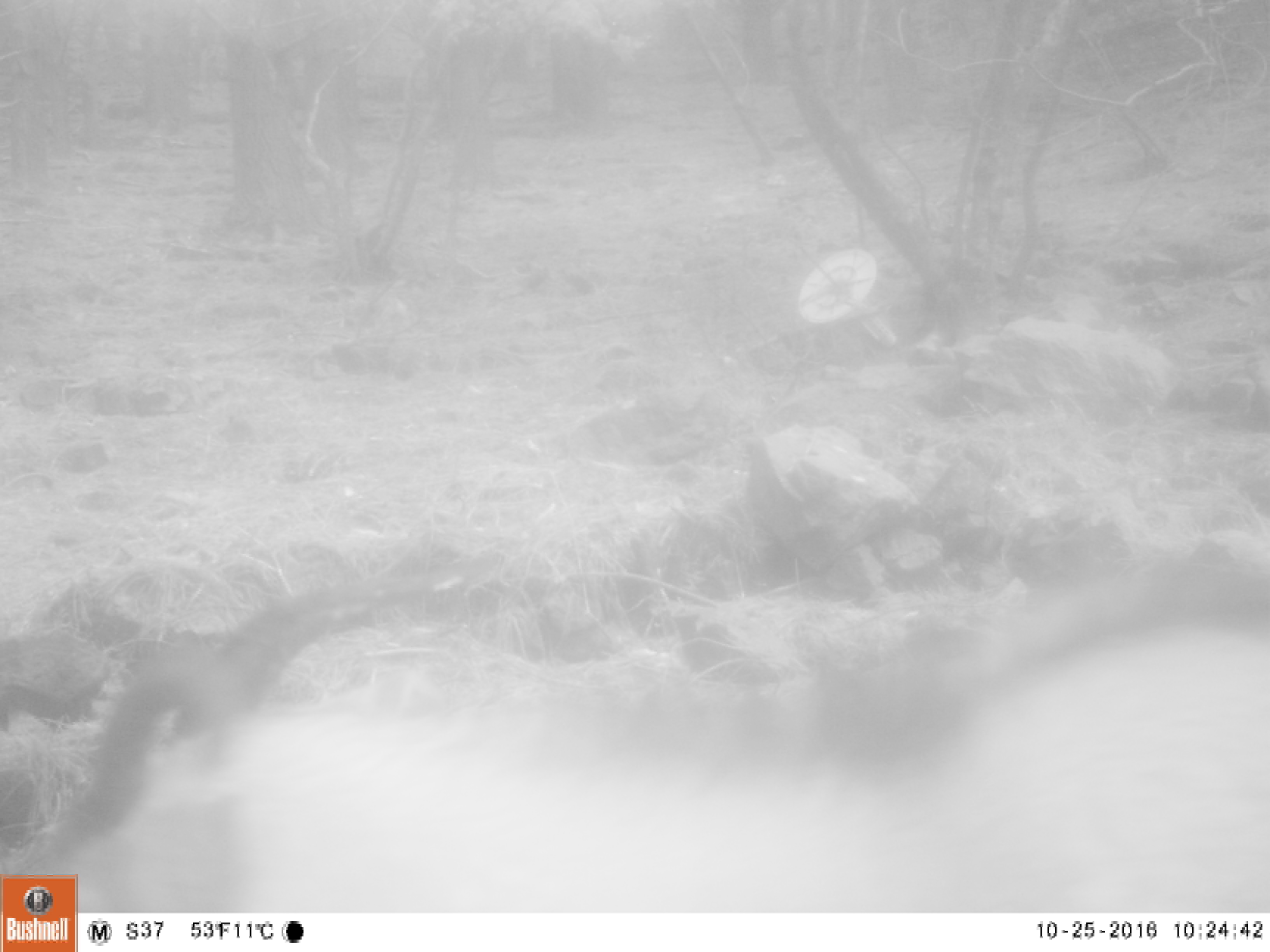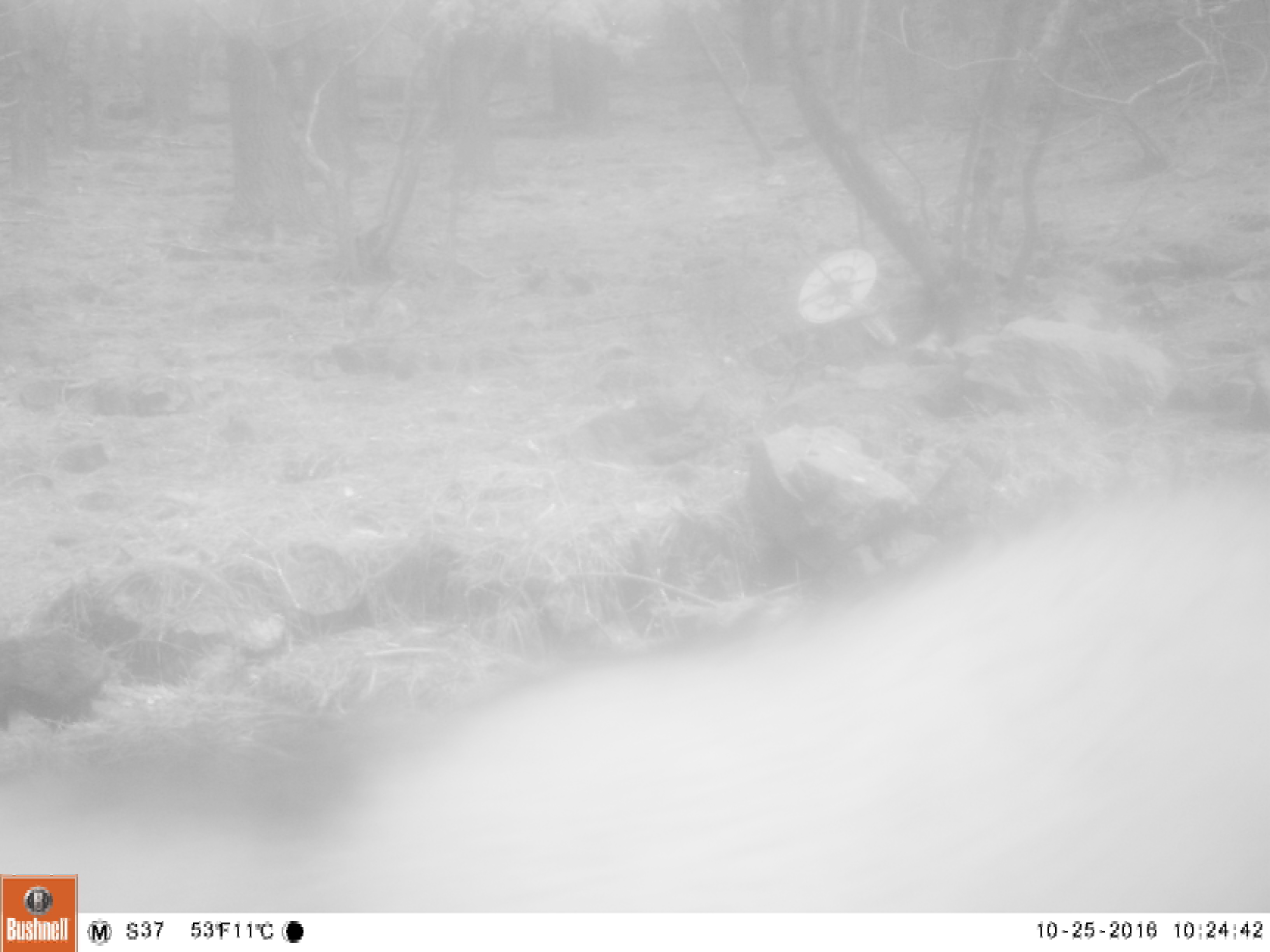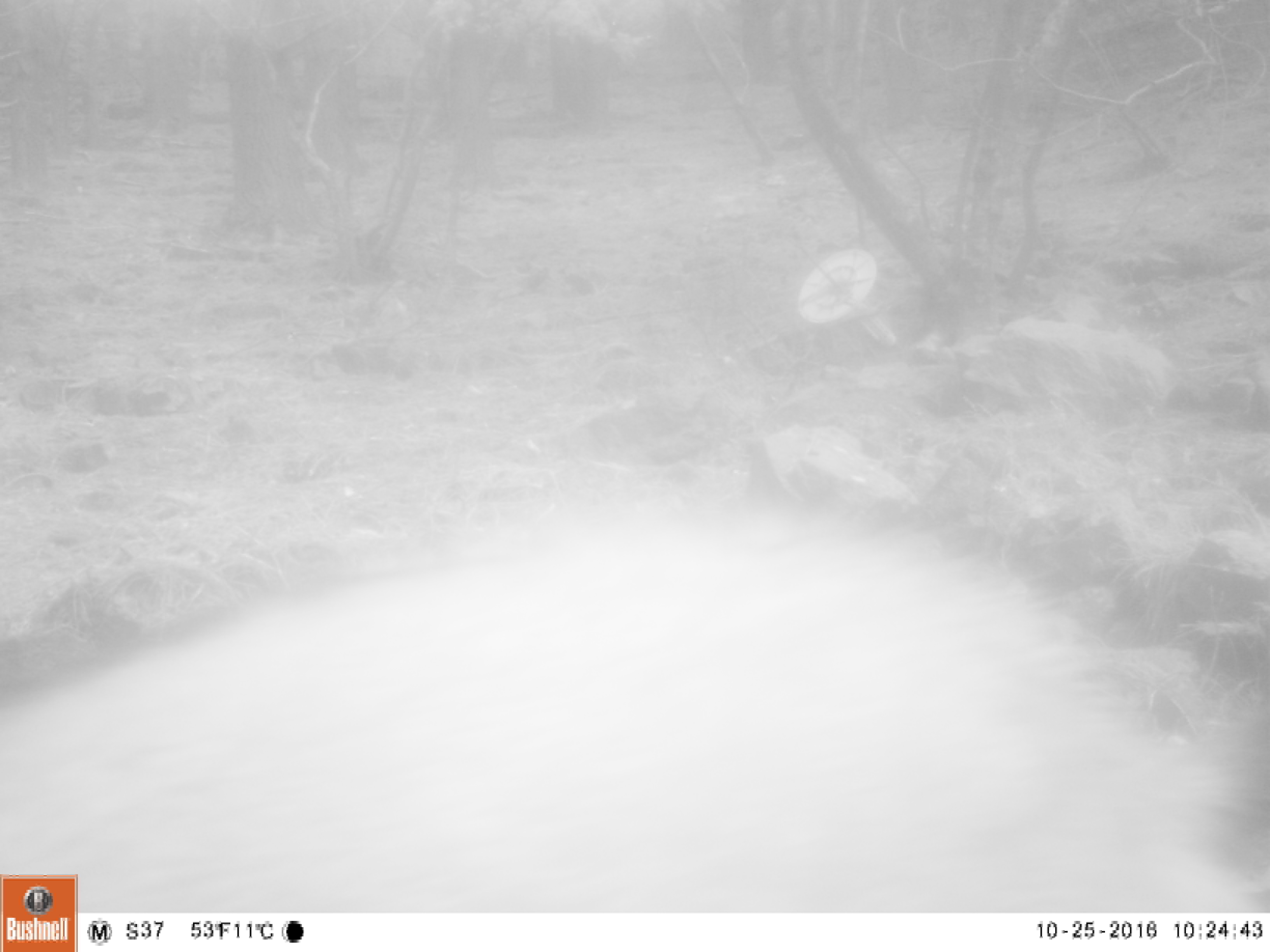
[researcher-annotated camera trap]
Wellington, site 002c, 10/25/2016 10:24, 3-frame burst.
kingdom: Animalia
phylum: Chordata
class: Mammalia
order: Artiodactyla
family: Bovidae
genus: Capra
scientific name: Capra hircus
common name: goat